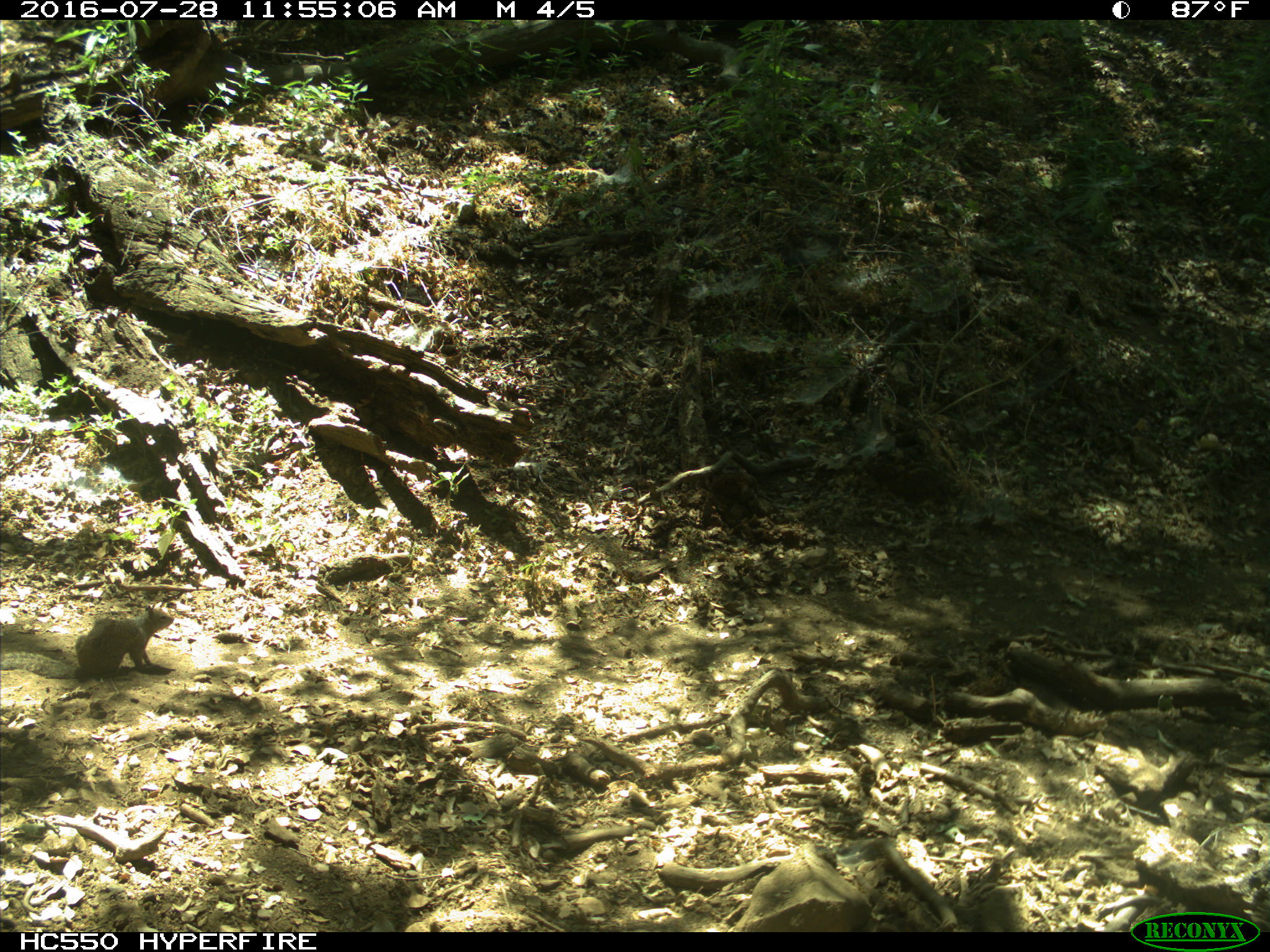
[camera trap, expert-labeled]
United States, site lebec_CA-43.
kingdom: Animalia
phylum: Chordata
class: Mammalia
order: Rodentia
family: Sciuridae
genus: Otospermophilus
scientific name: Otospermophilus beecheyi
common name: california ground squirrel